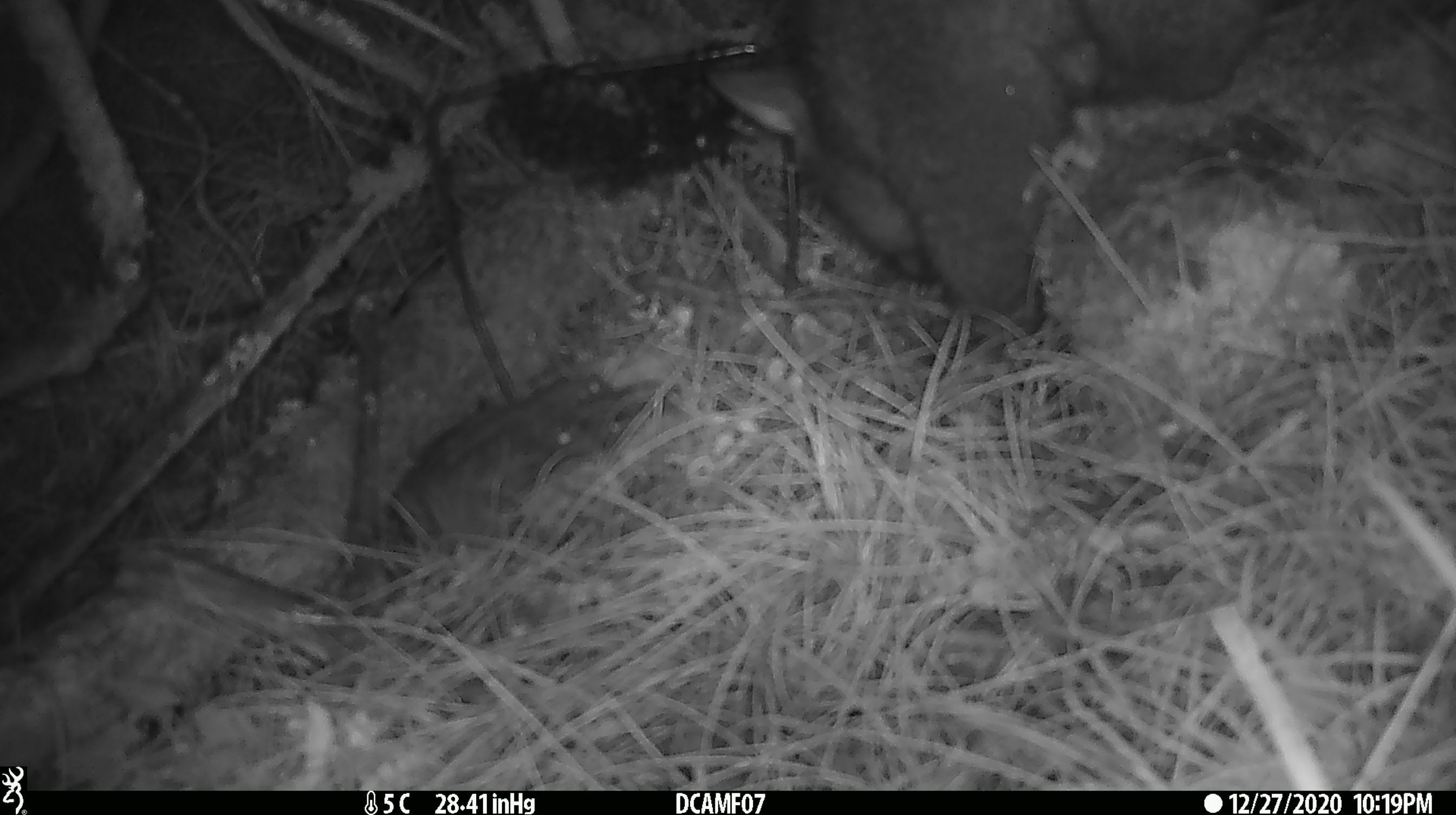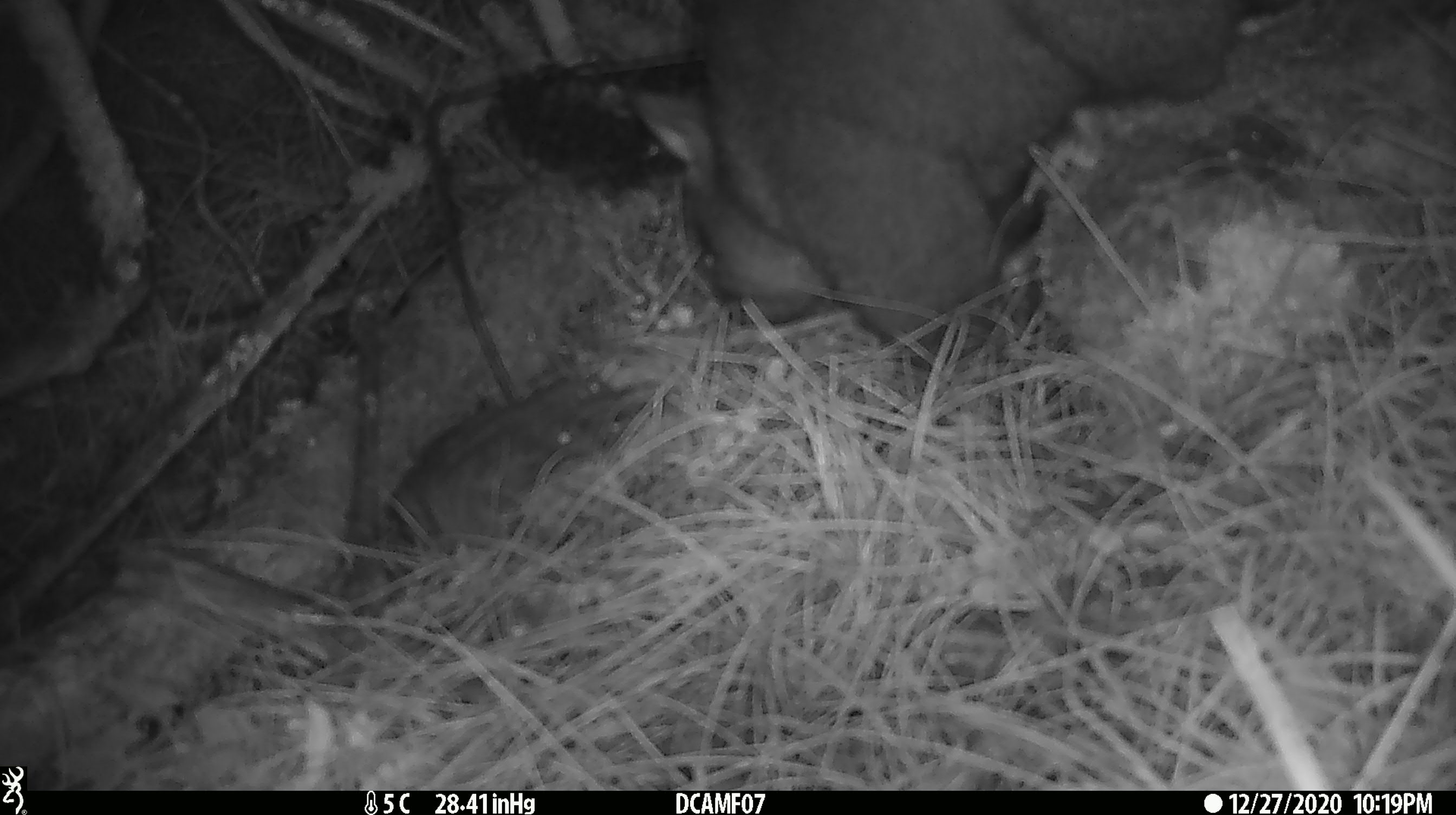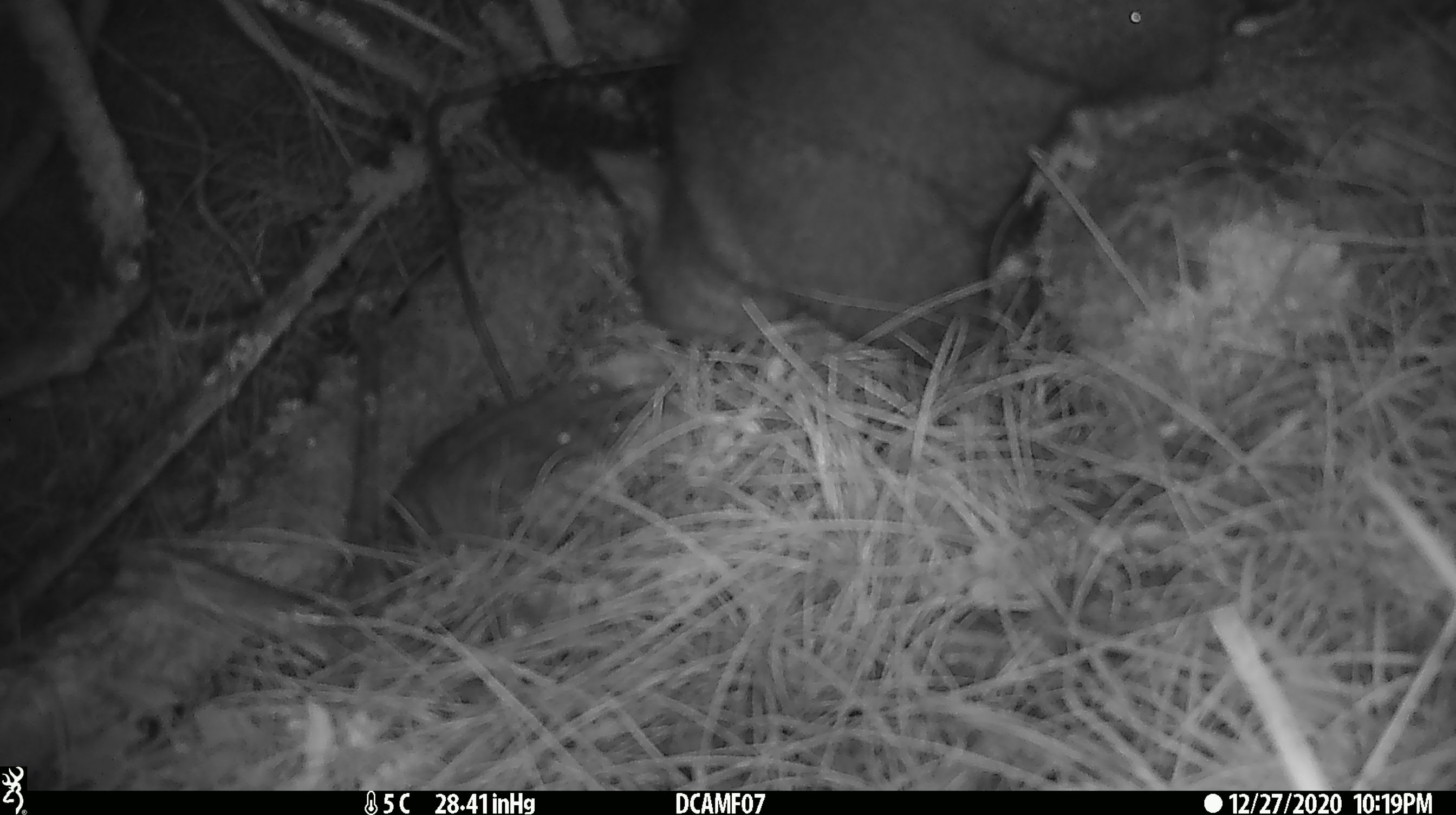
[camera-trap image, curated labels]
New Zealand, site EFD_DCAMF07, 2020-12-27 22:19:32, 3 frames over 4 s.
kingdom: Animalia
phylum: Chordata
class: Mammalia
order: Diprotodontia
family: Phalangeridae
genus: Trichosurus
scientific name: Trichosurus vulpecula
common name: common brushtail possum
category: possum